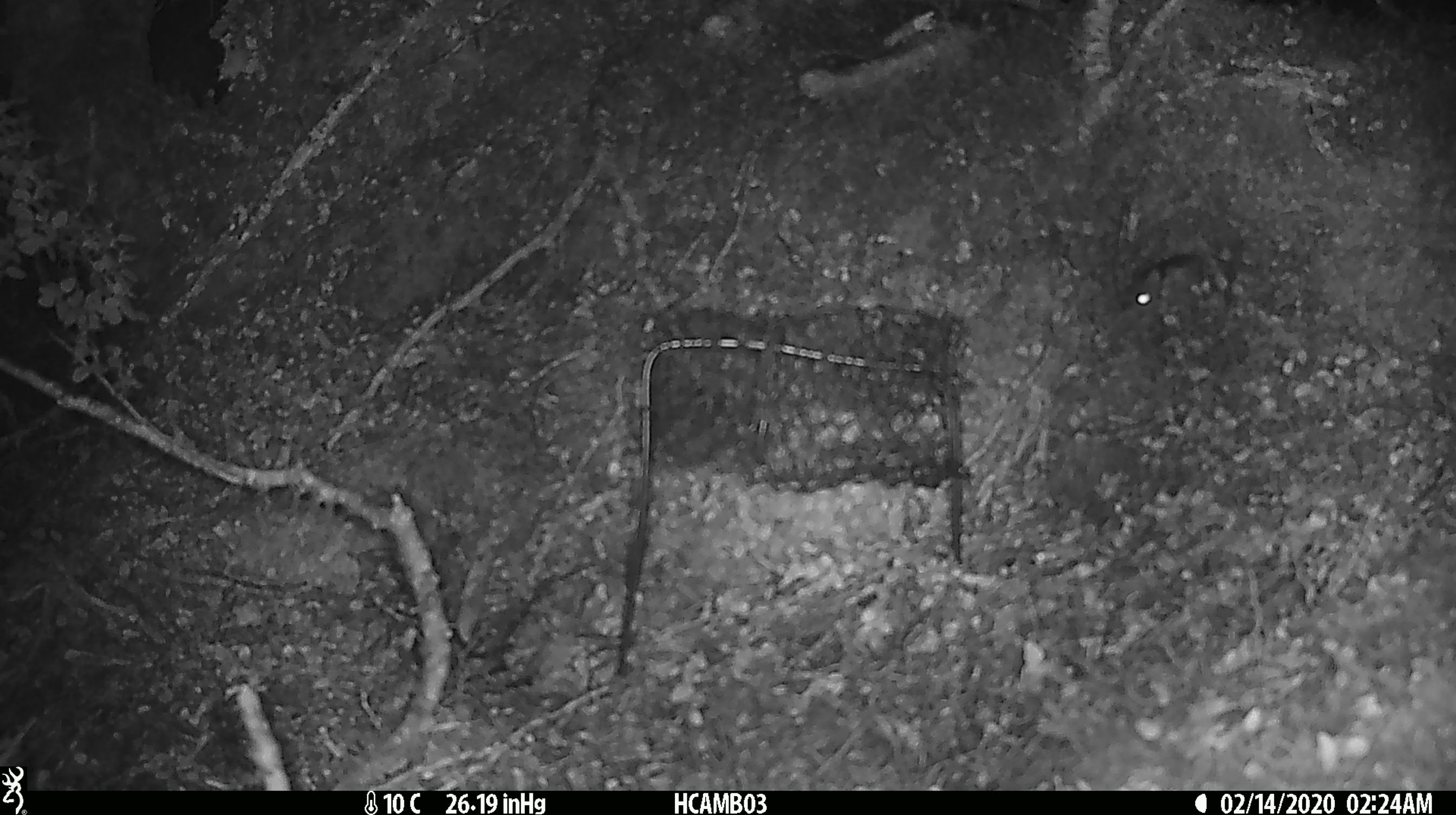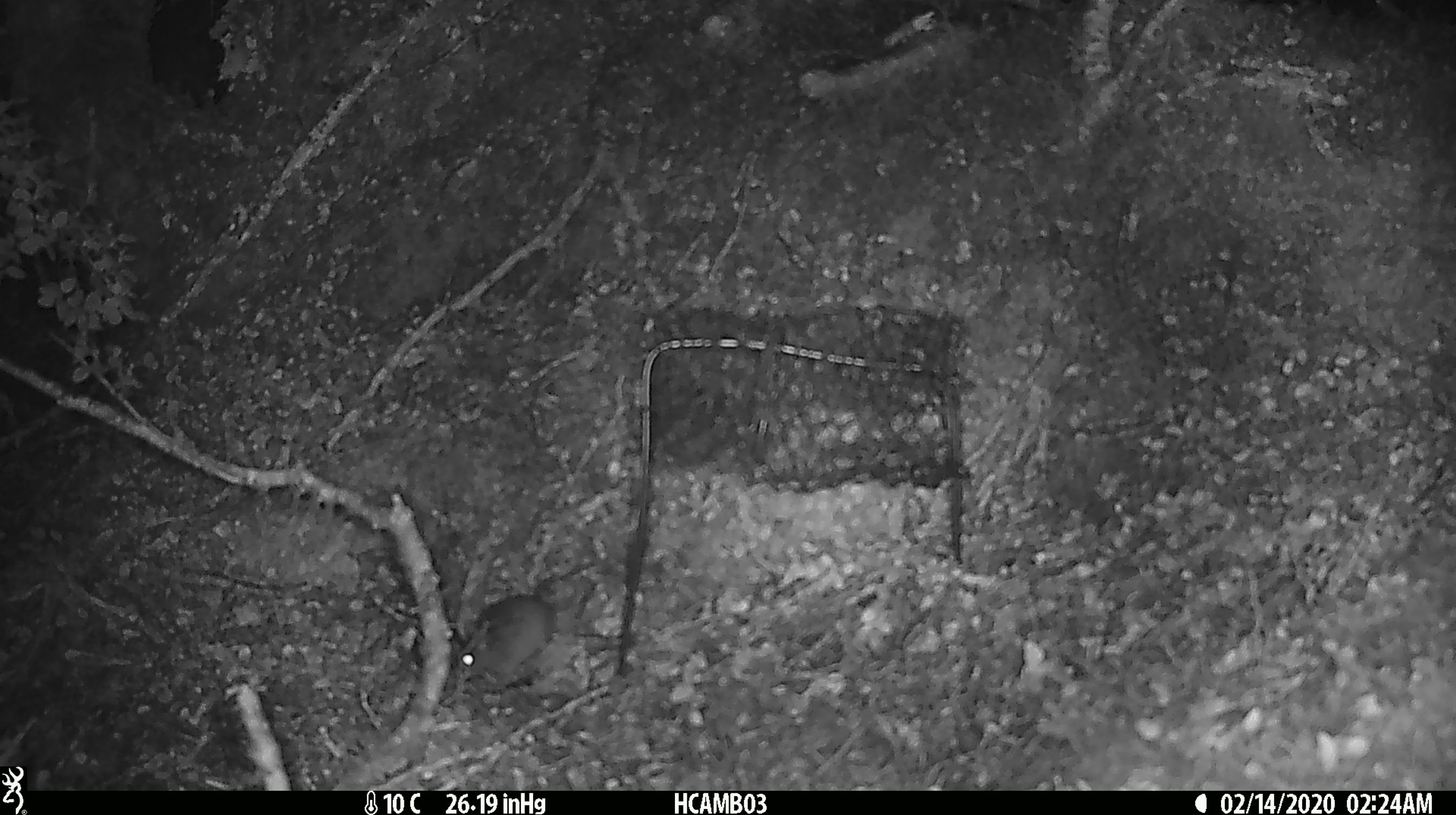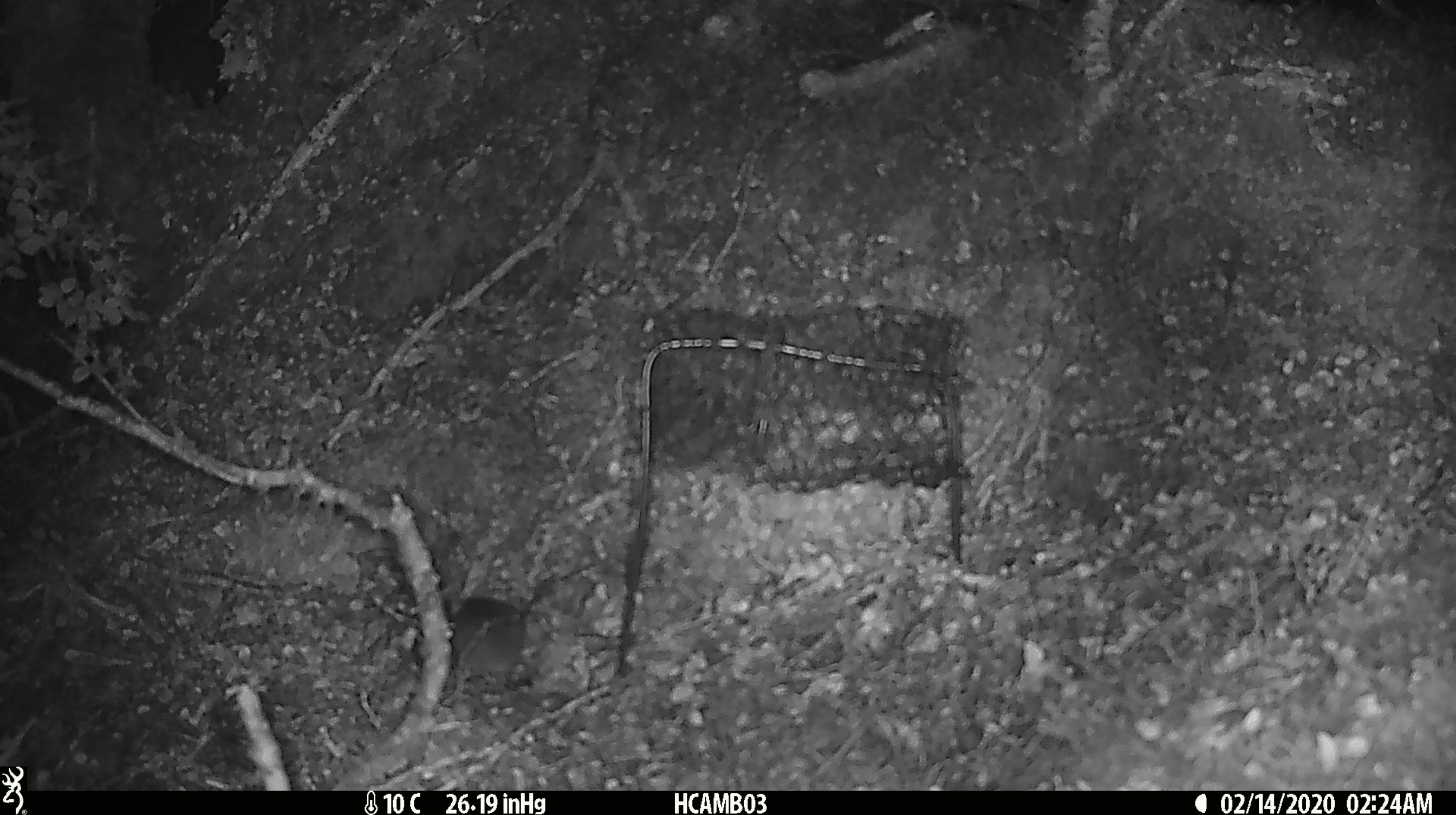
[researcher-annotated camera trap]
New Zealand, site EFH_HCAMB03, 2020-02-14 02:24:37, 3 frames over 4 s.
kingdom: Animalia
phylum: Chordata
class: Mammalia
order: Rodentia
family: Muridae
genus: Mus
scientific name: Mus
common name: mouse